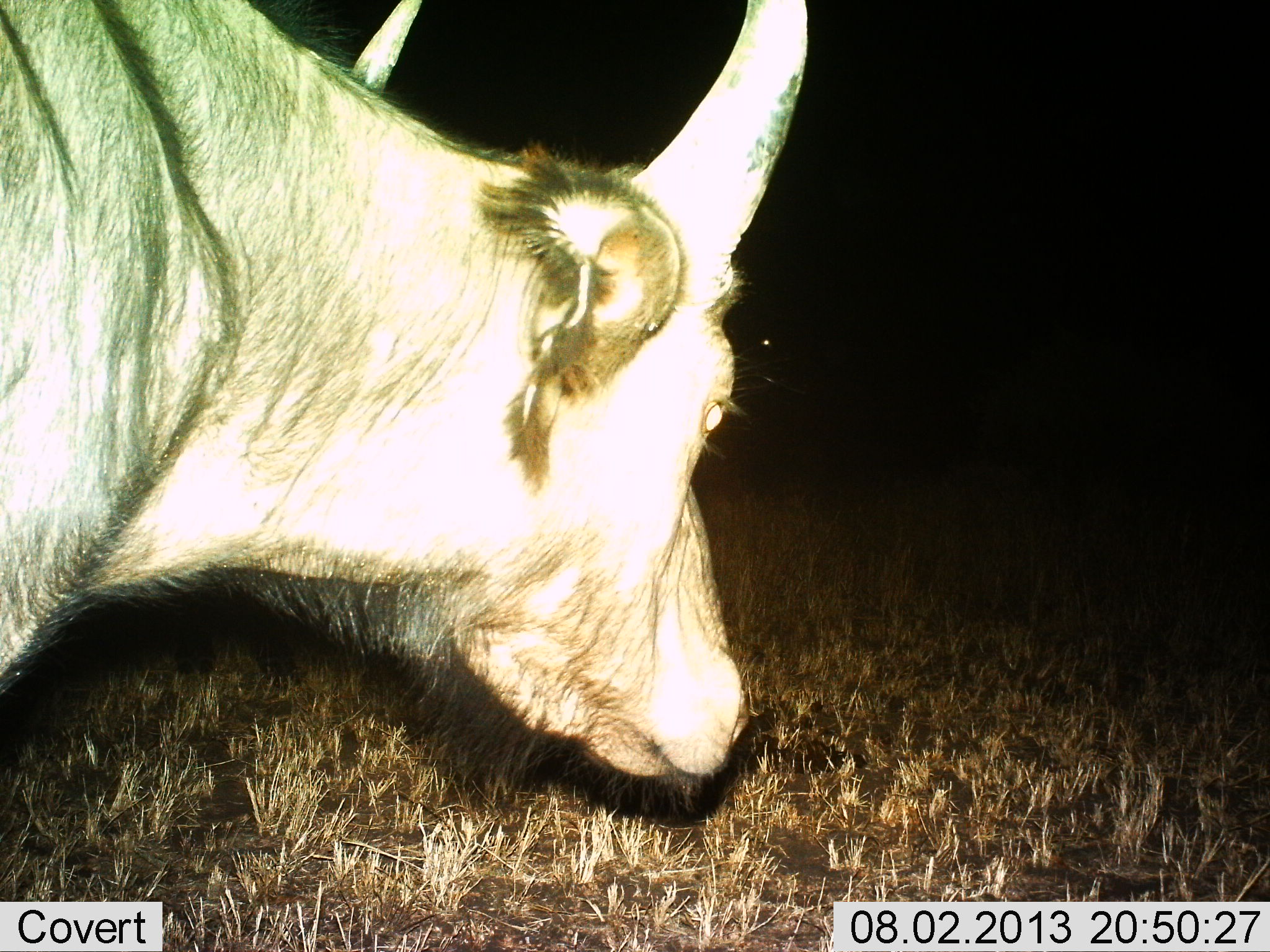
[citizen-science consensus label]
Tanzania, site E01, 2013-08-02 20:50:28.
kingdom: Animalia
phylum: Chordata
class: Mammalia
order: Artiodactyla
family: Bovidae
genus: Syncerus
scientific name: Syncerus caffer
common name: cape buffalo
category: buffalo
Buffalo (cape buffalo) (Syncerus caffer), count 1. Behavior (volunteer vote fractions): standing 61%, resting 0%, moving 35%, interacting 0%. Young present (vote fraction): 0%. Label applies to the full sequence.